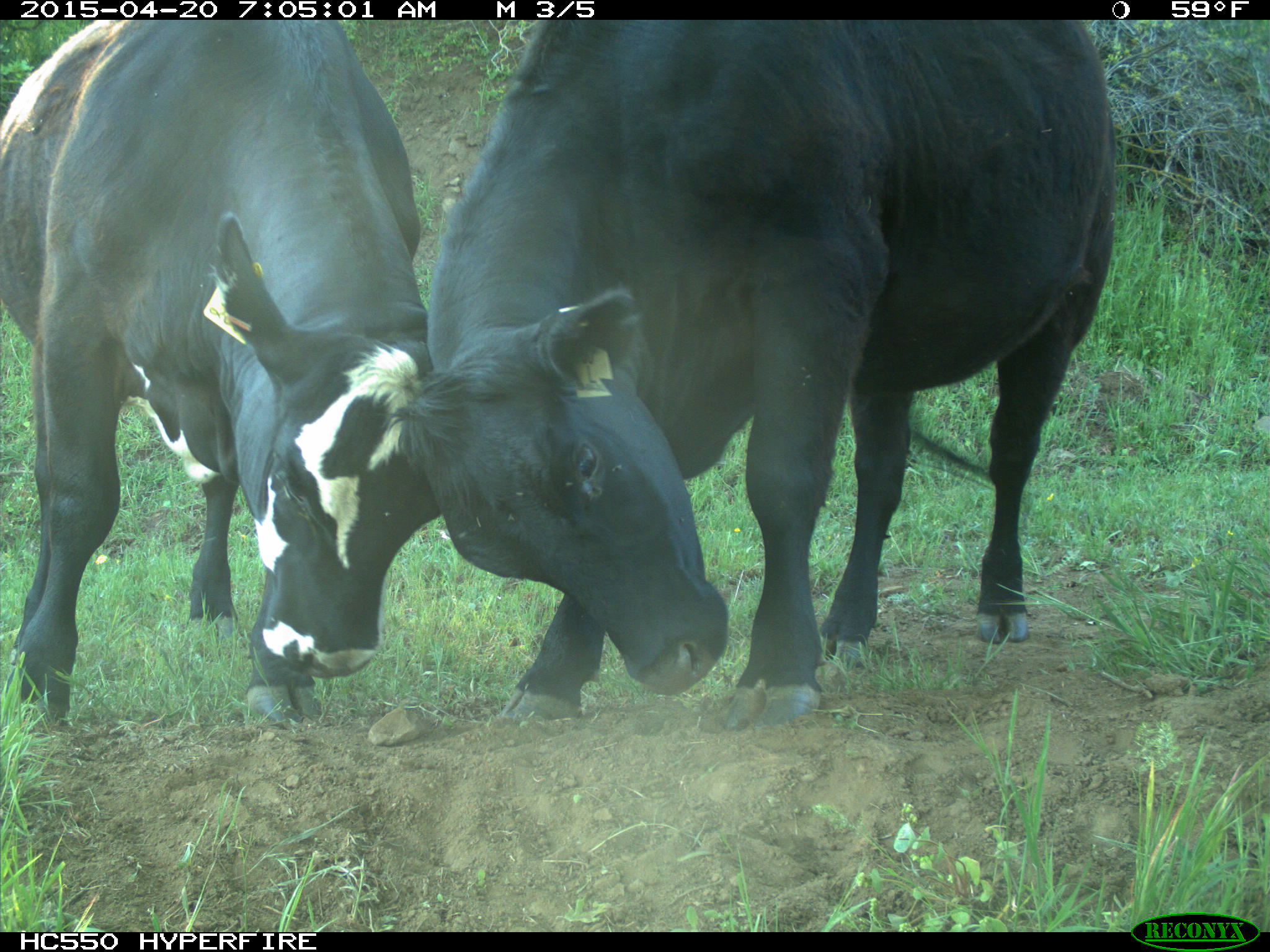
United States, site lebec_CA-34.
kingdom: Animalia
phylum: Chordata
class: Mammalia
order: Artiodactyla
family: Bovidae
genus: Bos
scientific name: Bos taurus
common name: domestic cow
Bos taurus (domestic cow).